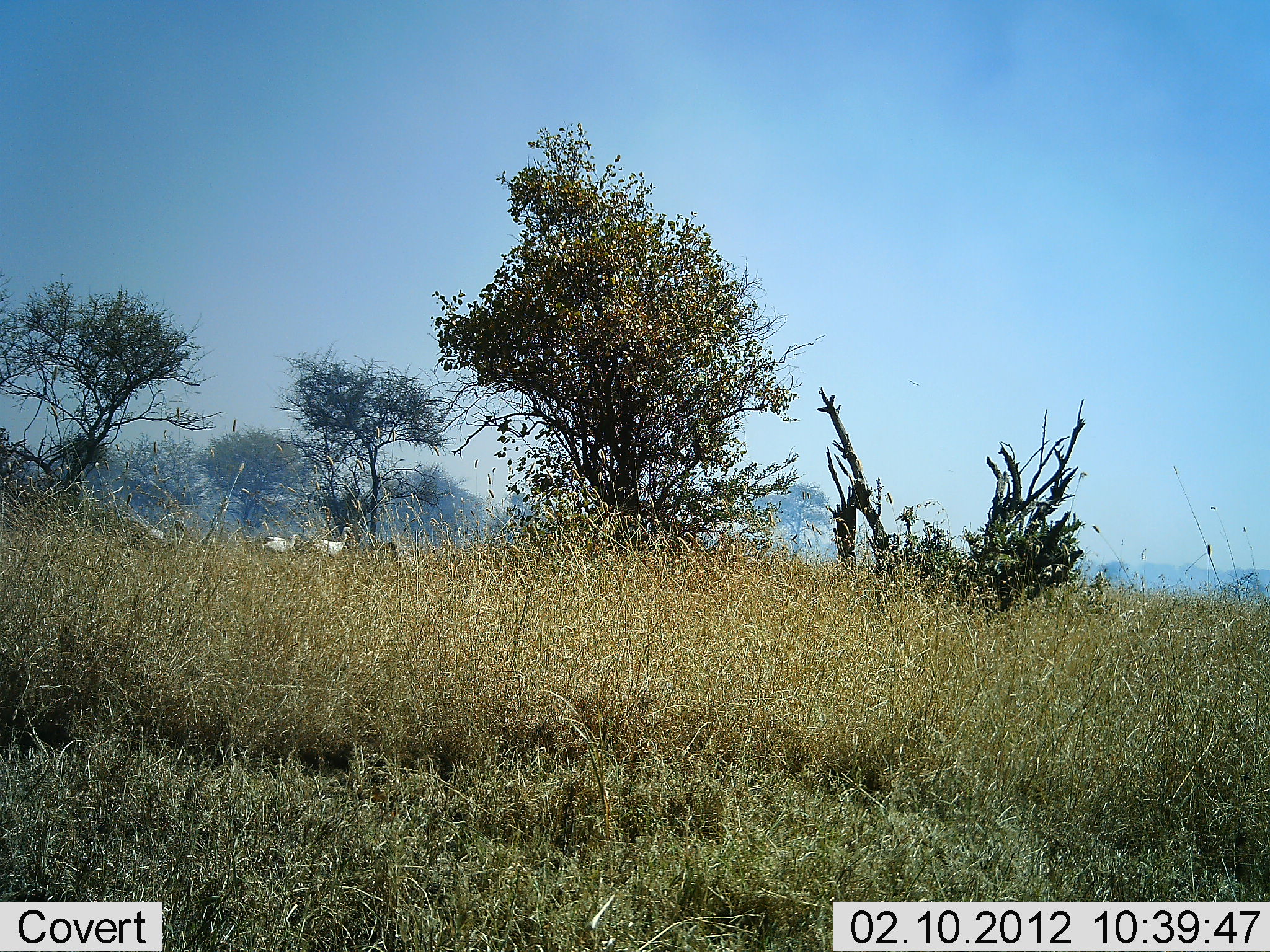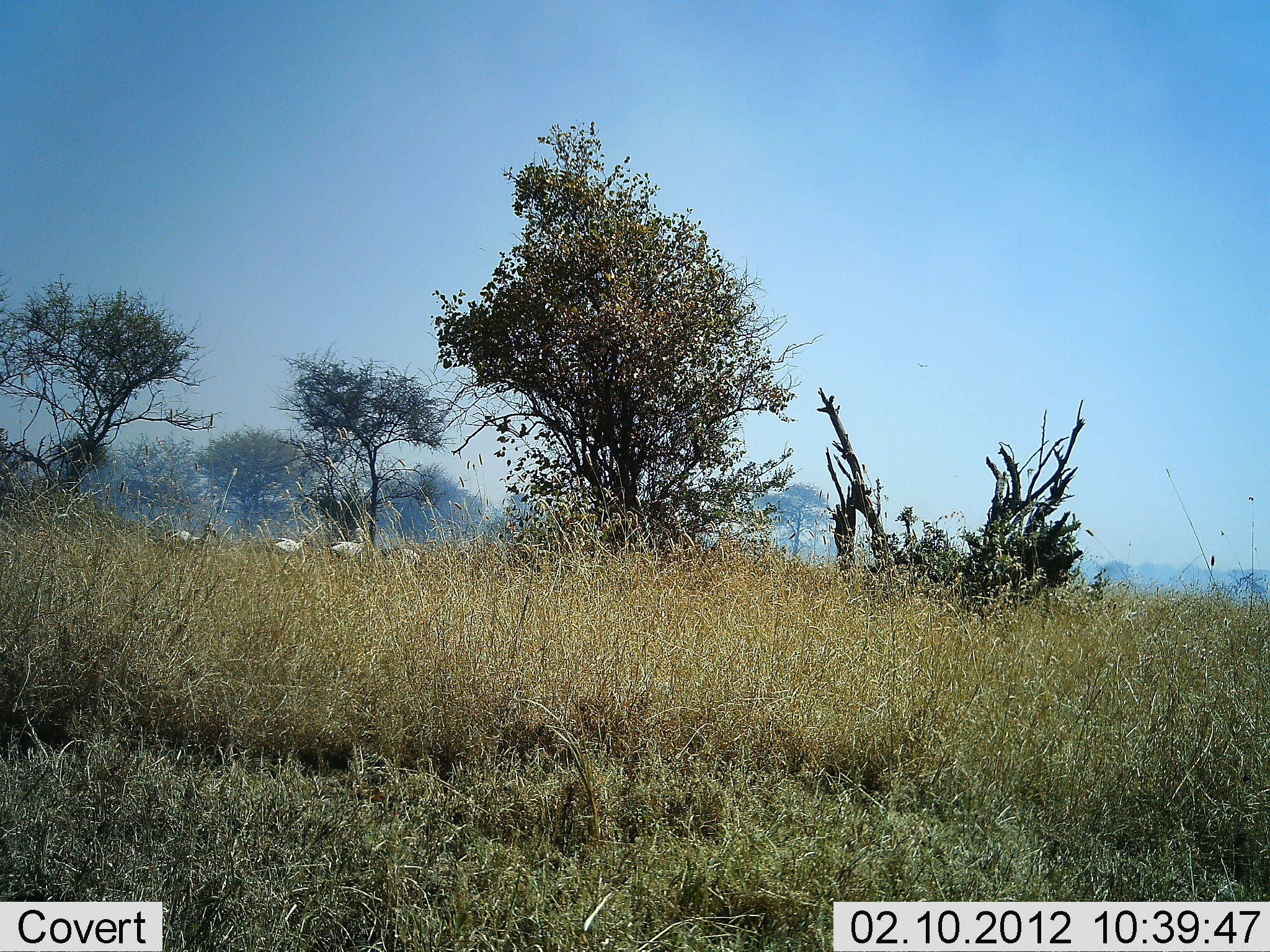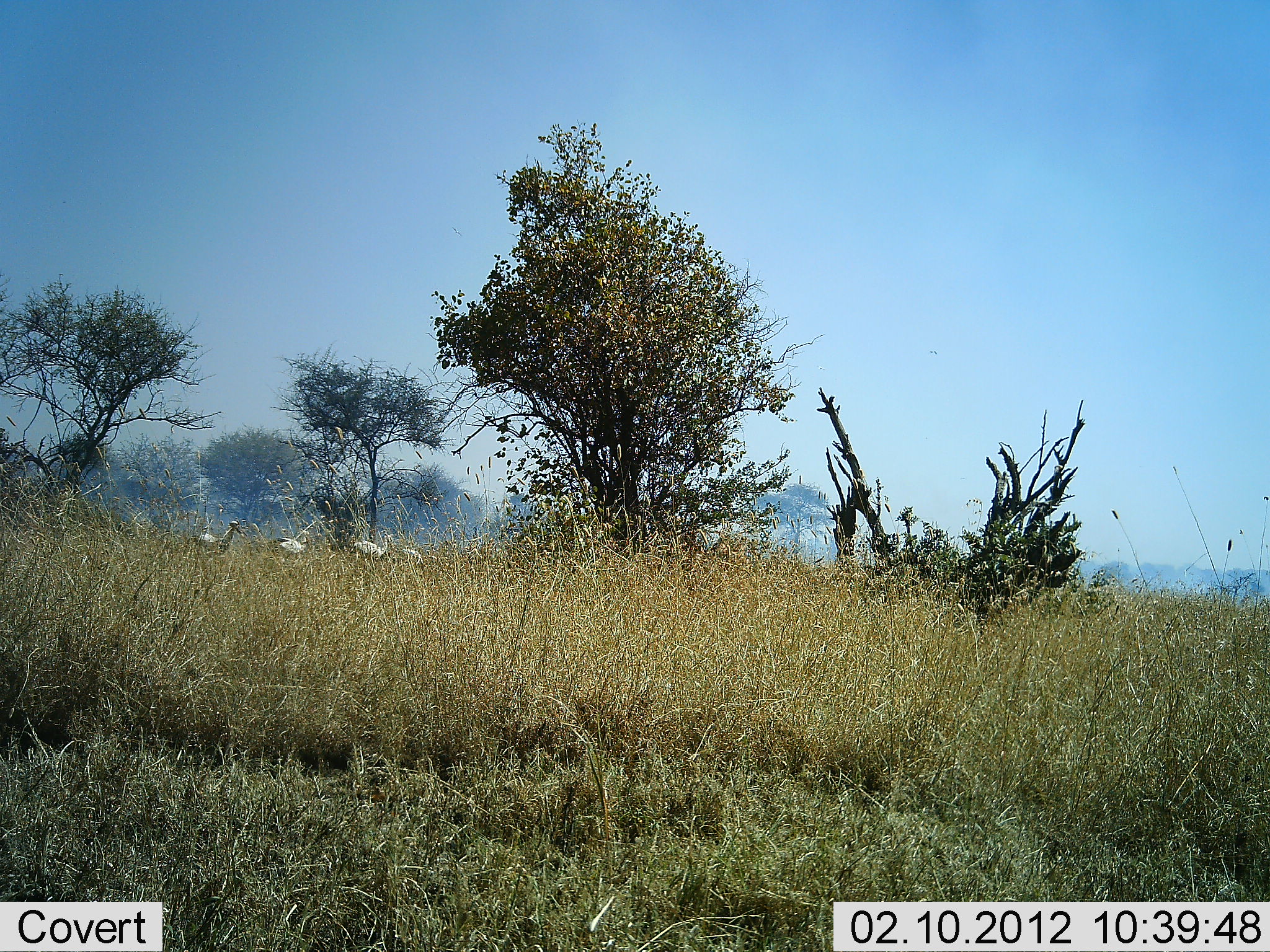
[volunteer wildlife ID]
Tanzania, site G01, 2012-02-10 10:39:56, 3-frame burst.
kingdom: Animalia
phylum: Chordata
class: Aves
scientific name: Aves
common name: bird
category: otherbird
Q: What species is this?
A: Otherbird (bird) (Aves).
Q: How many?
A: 4.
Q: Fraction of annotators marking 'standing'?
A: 17%.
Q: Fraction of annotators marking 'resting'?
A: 6%.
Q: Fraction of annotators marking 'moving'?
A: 89%.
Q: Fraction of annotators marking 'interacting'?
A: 0%.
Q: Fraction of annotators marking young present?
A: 0%.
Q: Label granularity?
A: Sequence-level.